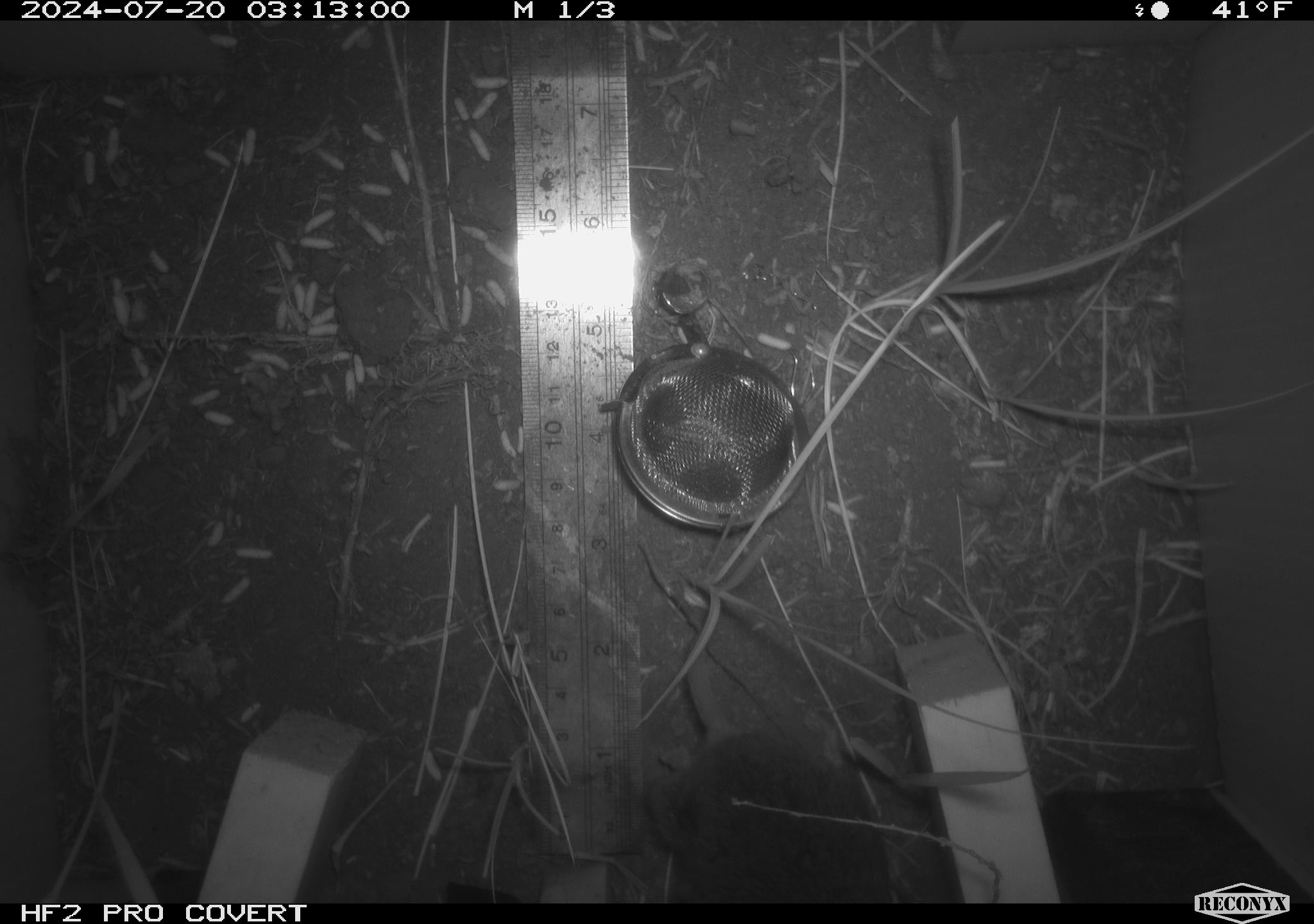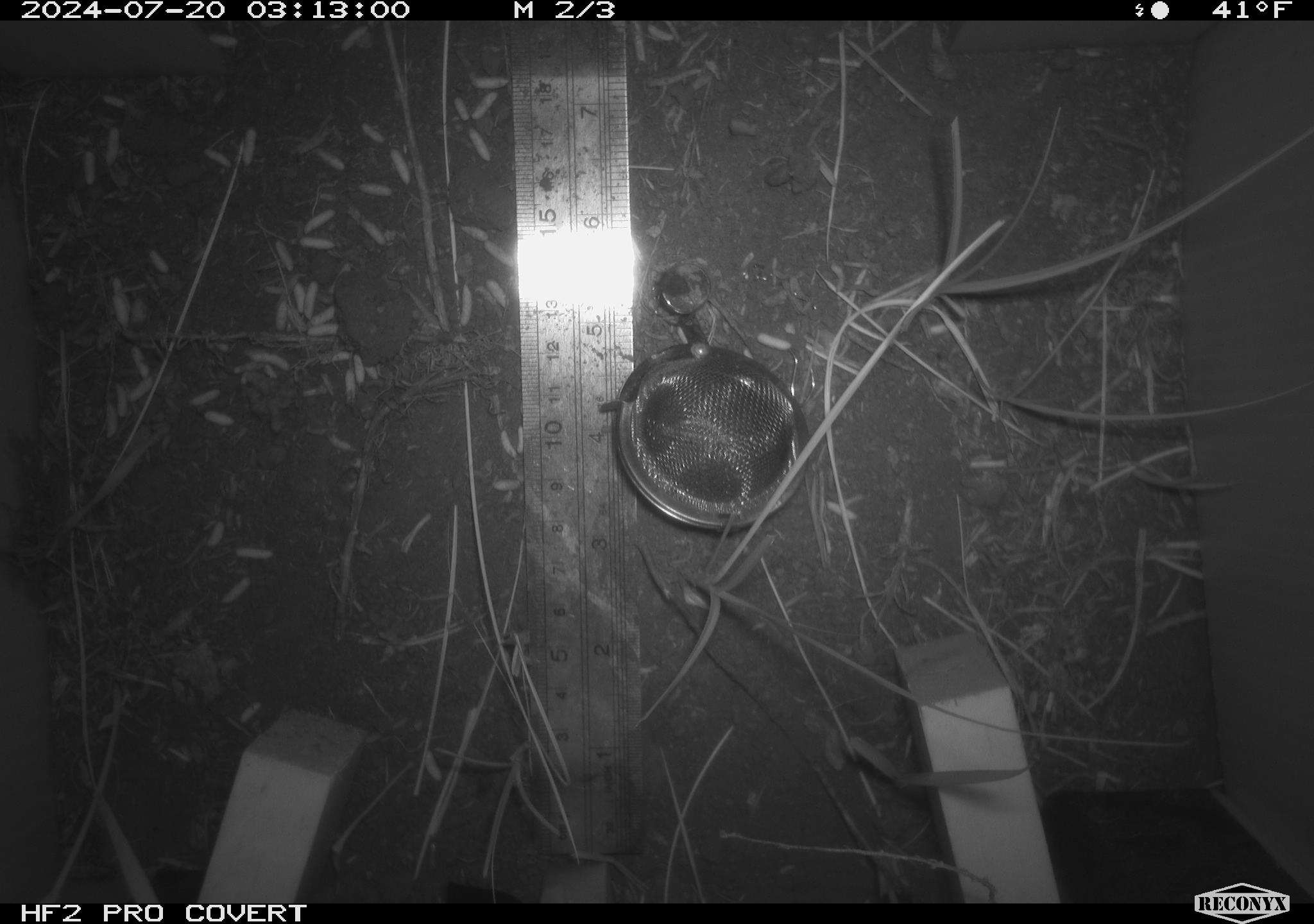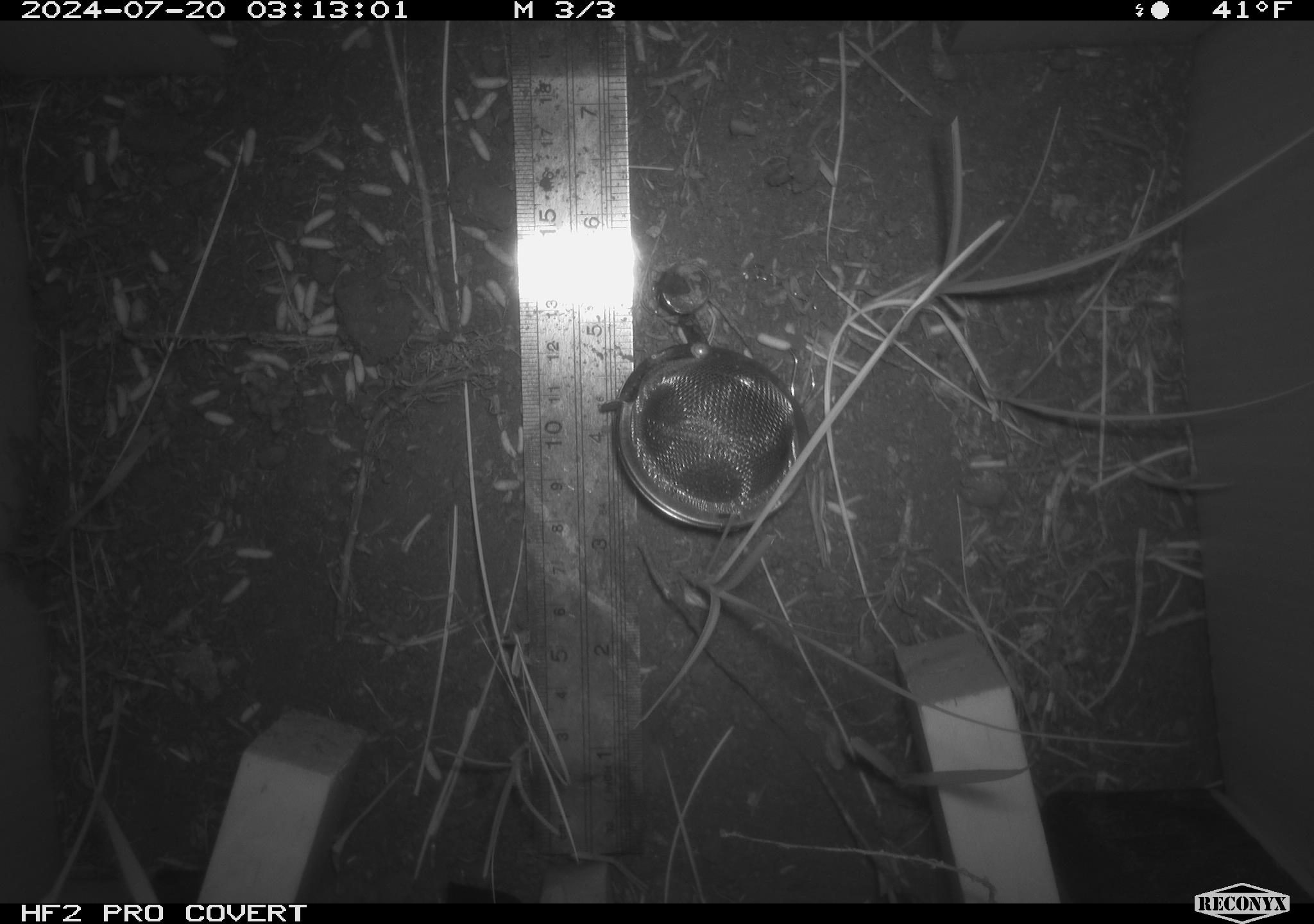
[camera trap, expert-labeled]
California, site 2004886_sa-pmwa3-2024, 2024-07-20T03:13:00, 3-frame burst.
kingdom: Animalia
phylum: Chordata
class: Mammalia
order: Rodentia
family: Cricetidae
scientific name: Arvicolinae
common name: voles, lemmings, and muskrats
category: arvicolinae subfamily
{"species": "arvicolinae subfamily (voles, lemmings, and muskrats) (Arvicolinae)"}